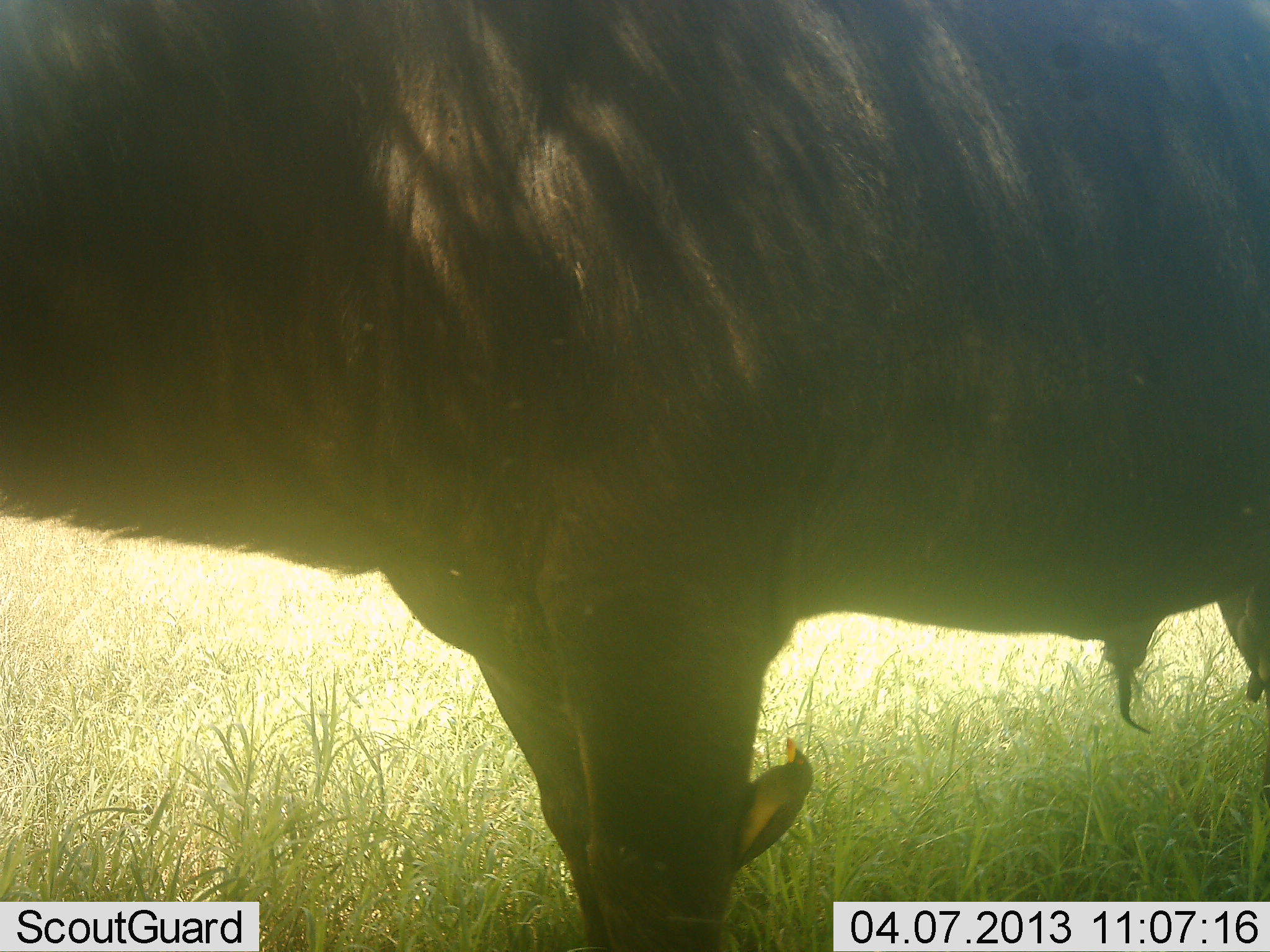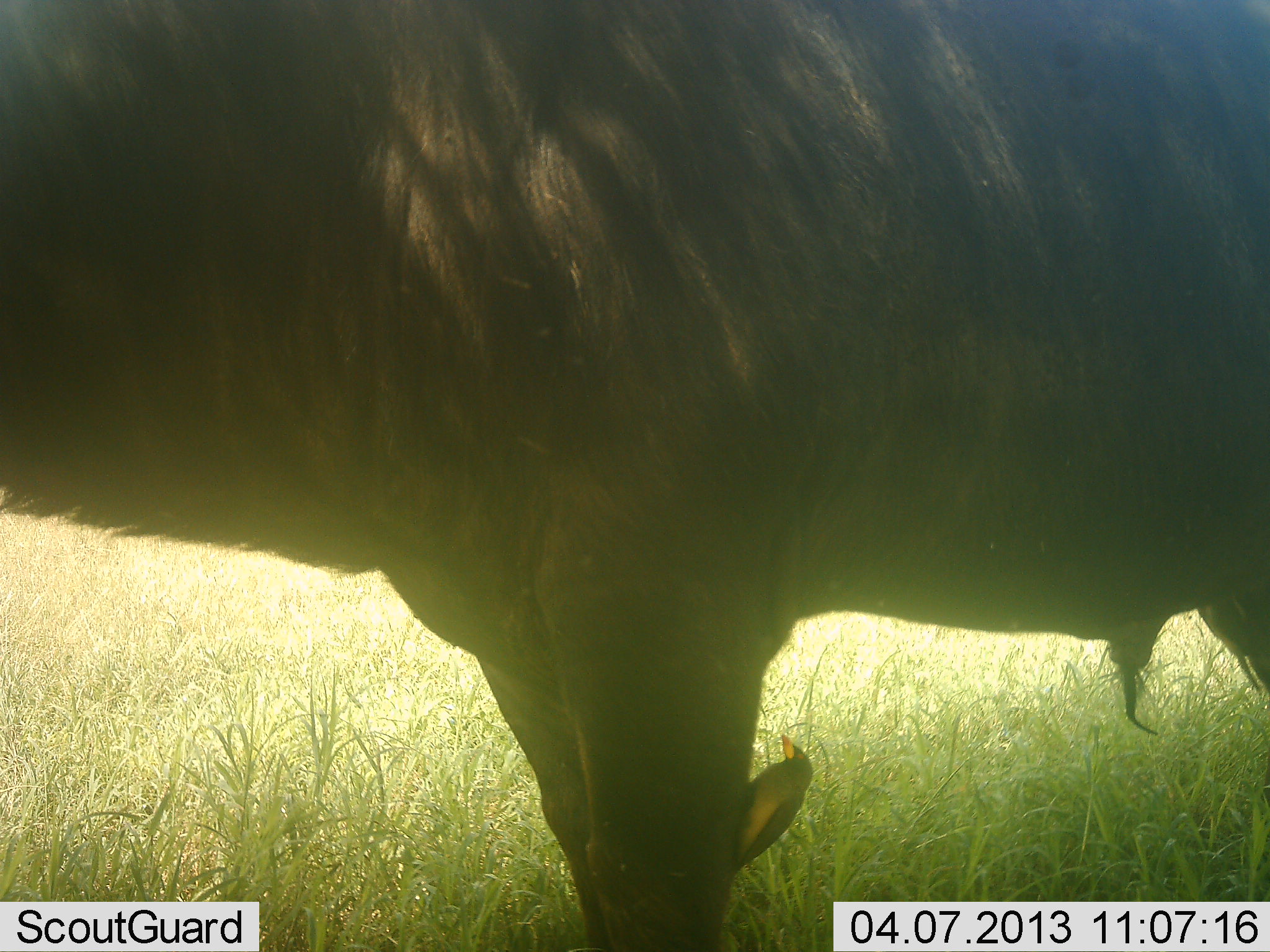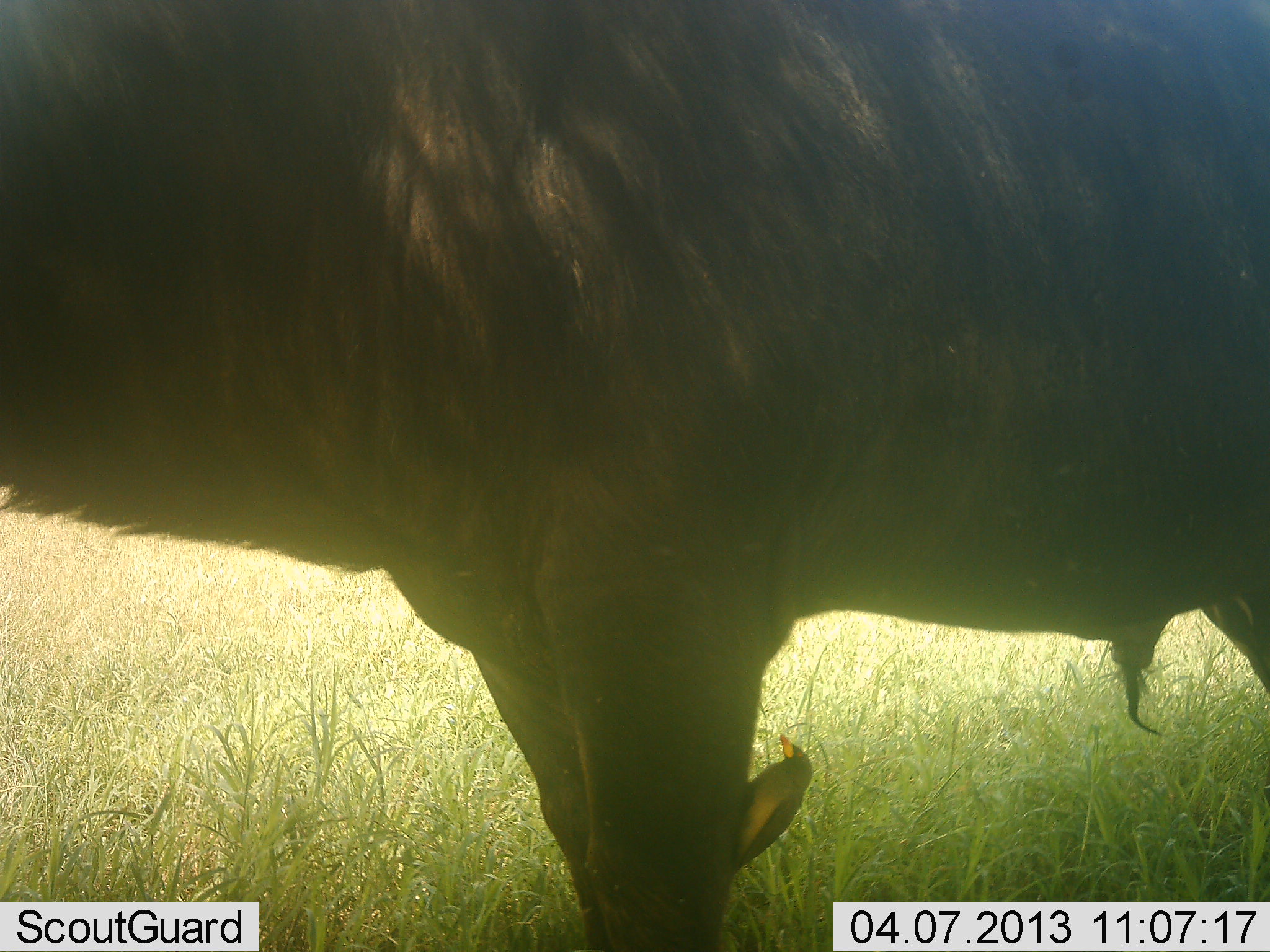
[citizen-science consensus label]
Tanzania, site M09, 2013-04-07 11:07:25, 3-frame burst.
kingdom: Animalia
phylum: Chordata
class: Aves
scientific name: Aves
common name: bird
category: otherbird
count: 1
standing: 30%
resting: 33%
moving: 0%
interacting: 20%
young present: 0%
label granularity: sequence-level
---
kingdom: Animalia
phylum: Chordata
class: Mammalia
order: Artiodactyla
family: Bovidae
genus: Connochaetes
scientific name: Connochaetes taurinus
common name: blue wildebeest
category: wildebeest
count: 1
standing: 100%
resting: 0%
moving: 0%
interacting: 0%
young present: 0%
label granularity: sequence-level